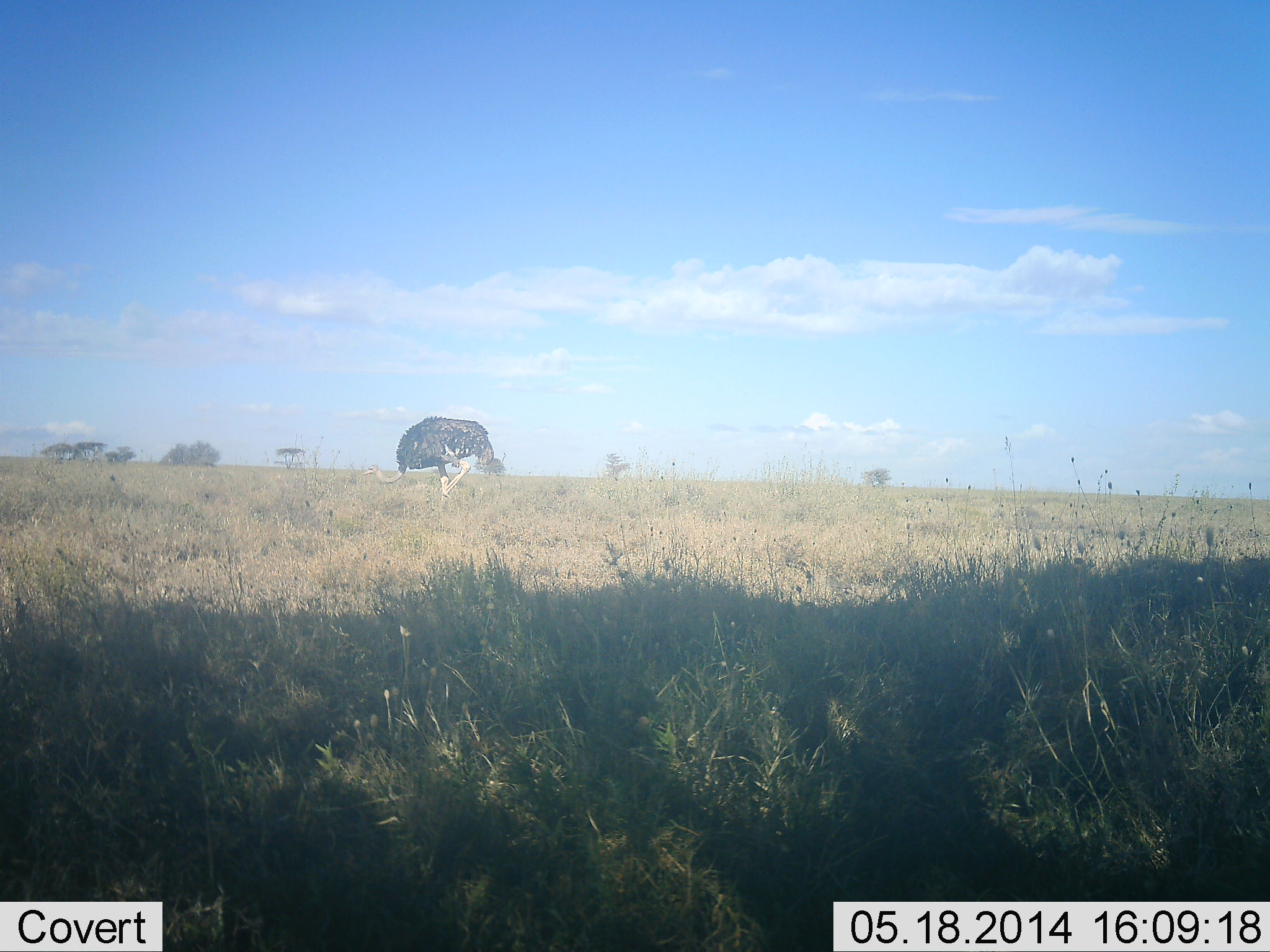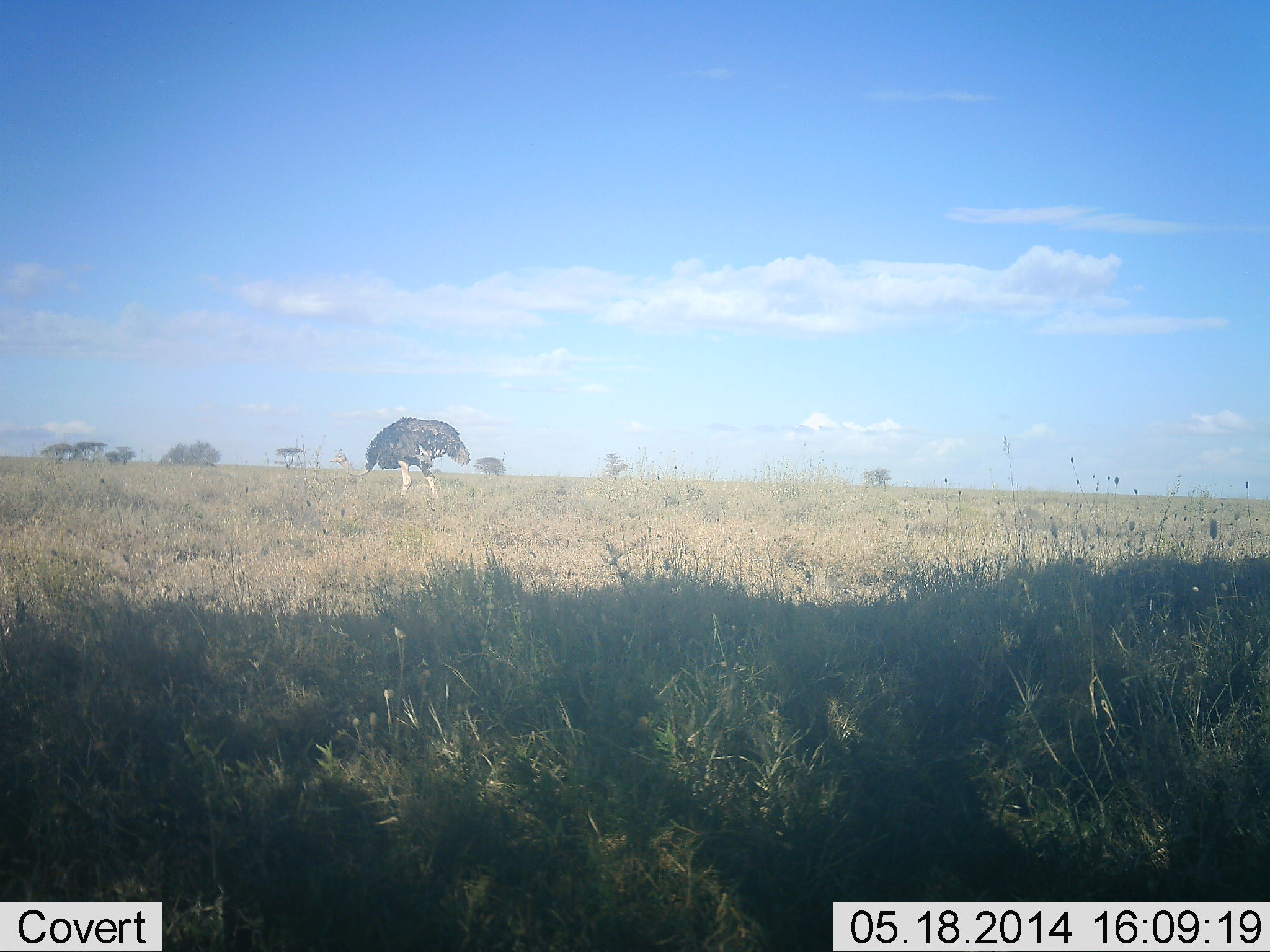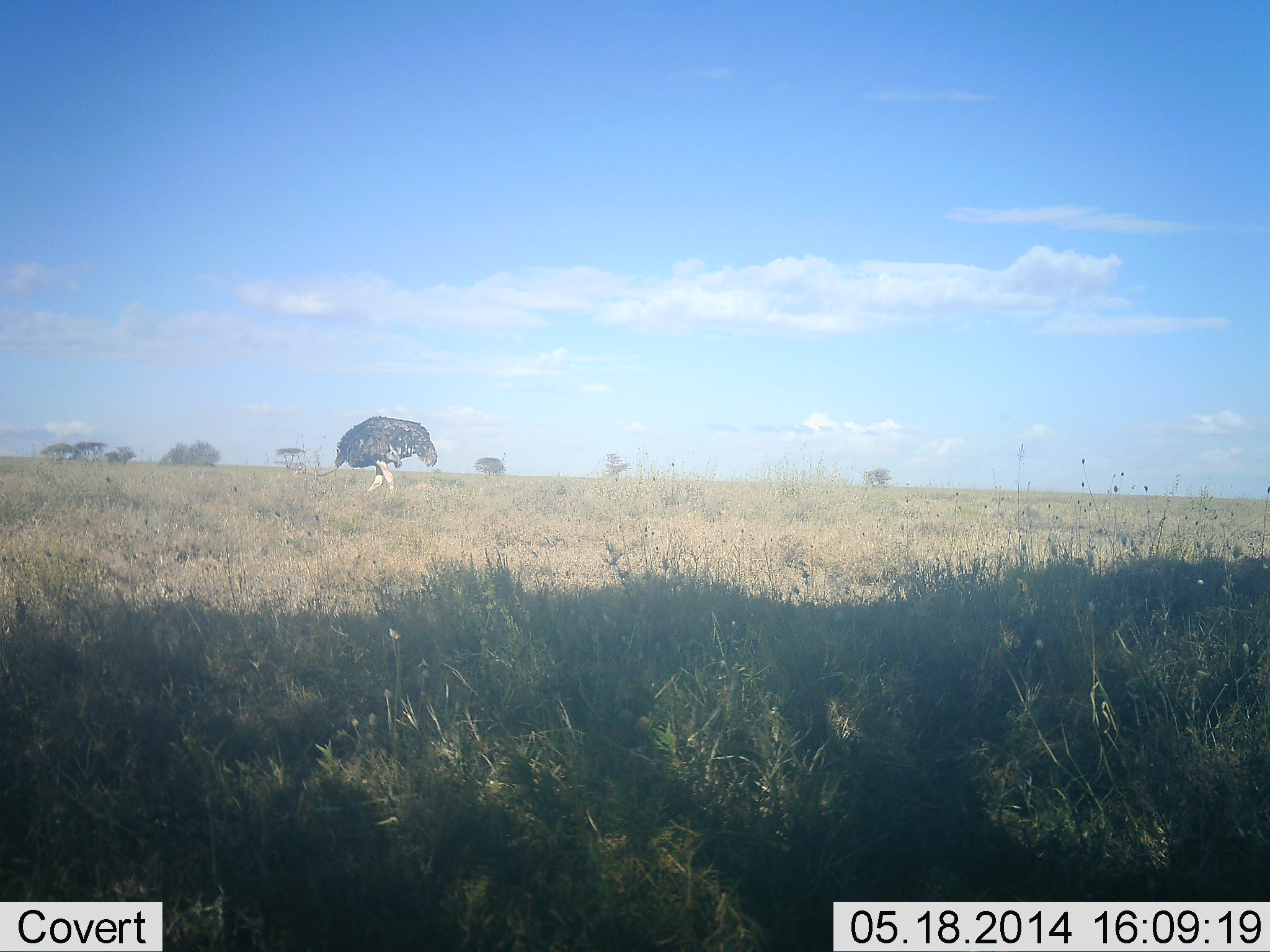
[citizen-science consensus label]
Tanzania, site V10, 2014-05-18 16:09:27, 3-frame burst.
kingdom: Animalia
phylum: Chordata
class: Aves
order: Struthioniformes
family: Struthionidae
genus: Struthio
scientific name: Struthio camelus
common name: ostrich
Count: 1.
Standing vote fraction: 17%.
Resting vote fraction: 0%.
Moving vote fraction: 67%.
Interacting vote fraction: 0%.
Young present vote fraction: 0%.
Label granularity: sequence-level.